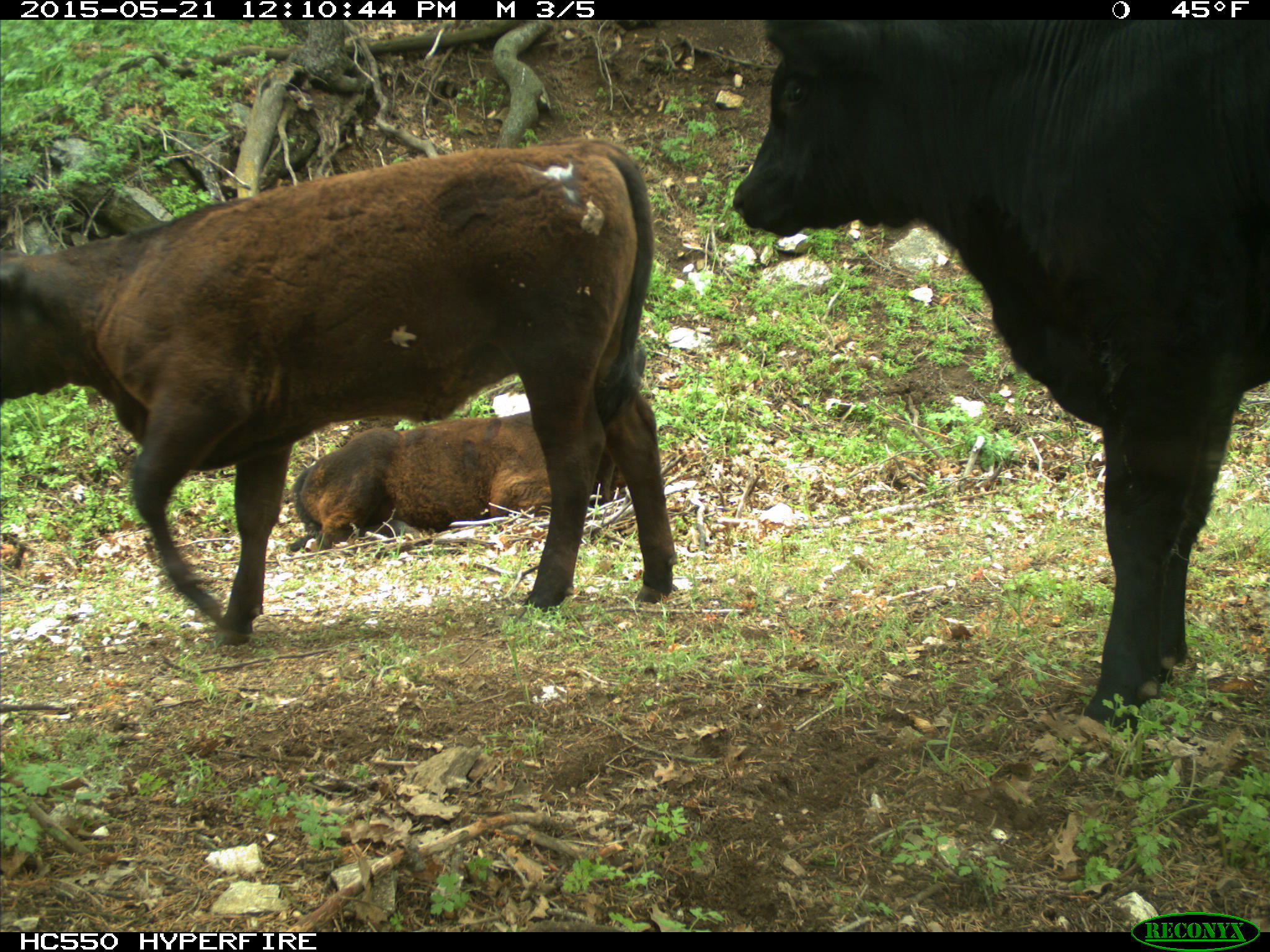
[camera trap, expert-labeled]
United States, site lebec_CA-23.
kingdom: Animalia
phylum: Chordata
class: Mammalia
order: Artiodactyla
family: Bovidae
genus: Bos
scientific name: Bos taurus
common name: domestic cow